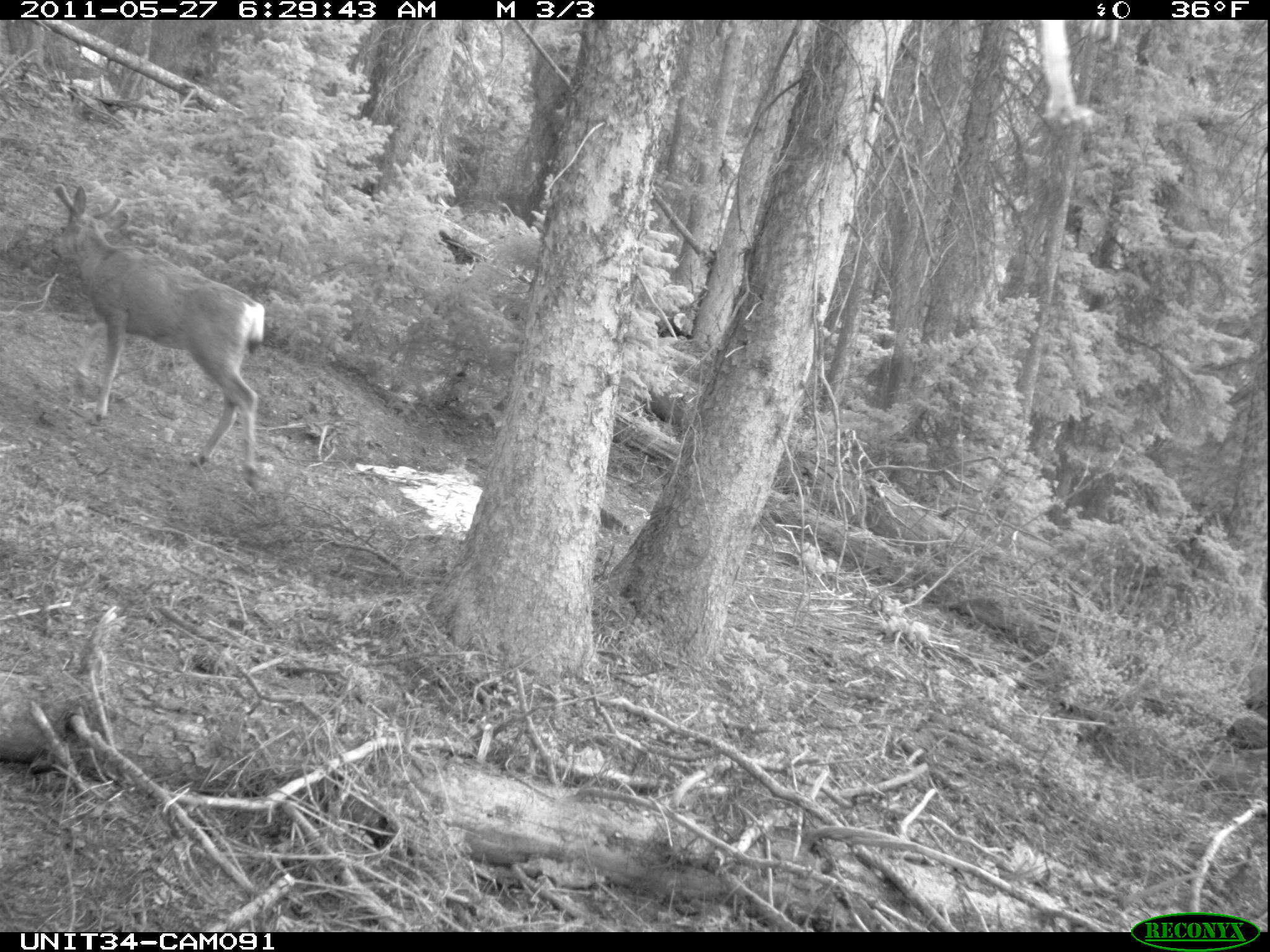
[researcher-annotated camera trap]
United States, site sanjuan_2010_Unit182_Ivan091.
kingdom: Animalia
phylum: Chordata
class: Mammalia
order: Artiodactyla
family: Cervidae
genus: Odocoileus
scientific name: Odocoileus hemionus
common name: mule deer